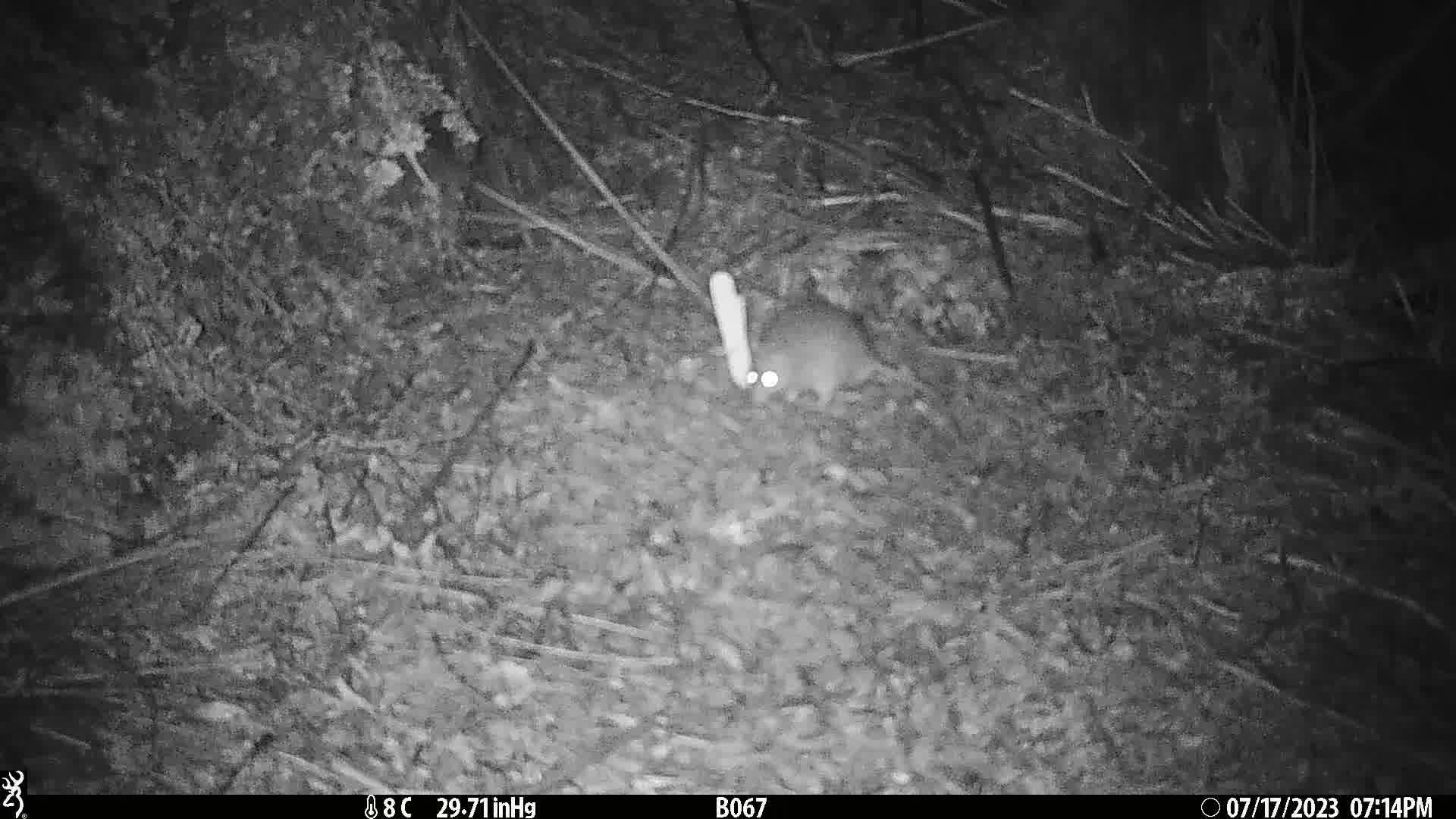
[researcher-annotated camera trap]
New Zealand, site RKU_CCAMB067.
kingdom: Animalia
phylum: Chordata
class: Mammalia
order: Rodentia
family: Muridae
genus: Rattus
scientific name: Rattus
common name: rat